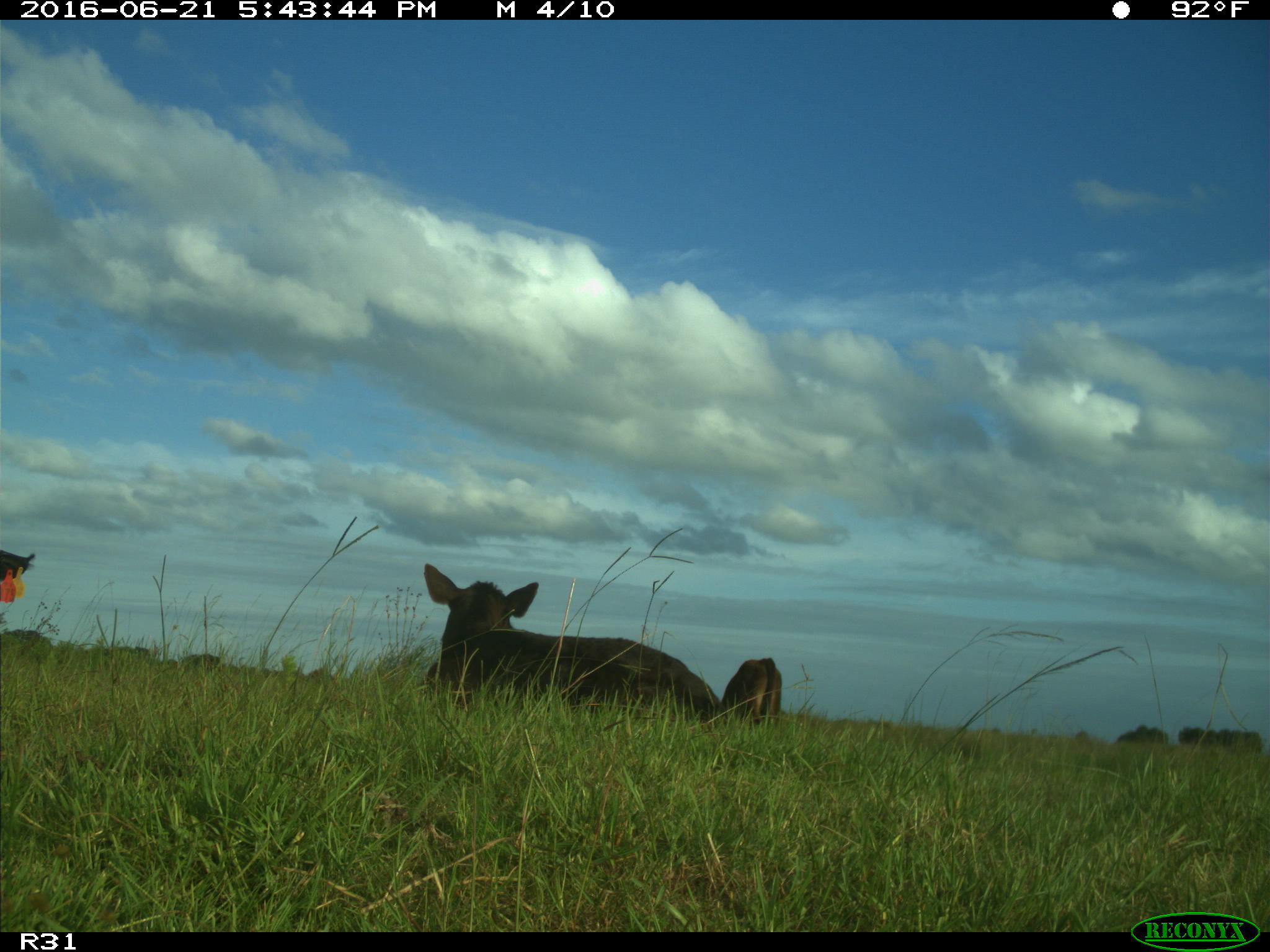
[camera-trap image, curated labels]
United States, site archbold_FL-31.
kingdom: Animalia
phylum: Chordata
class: Mammalia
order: Artiodactyla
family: Bovidae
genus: Bos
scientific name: Bos taurus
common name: domestic cow